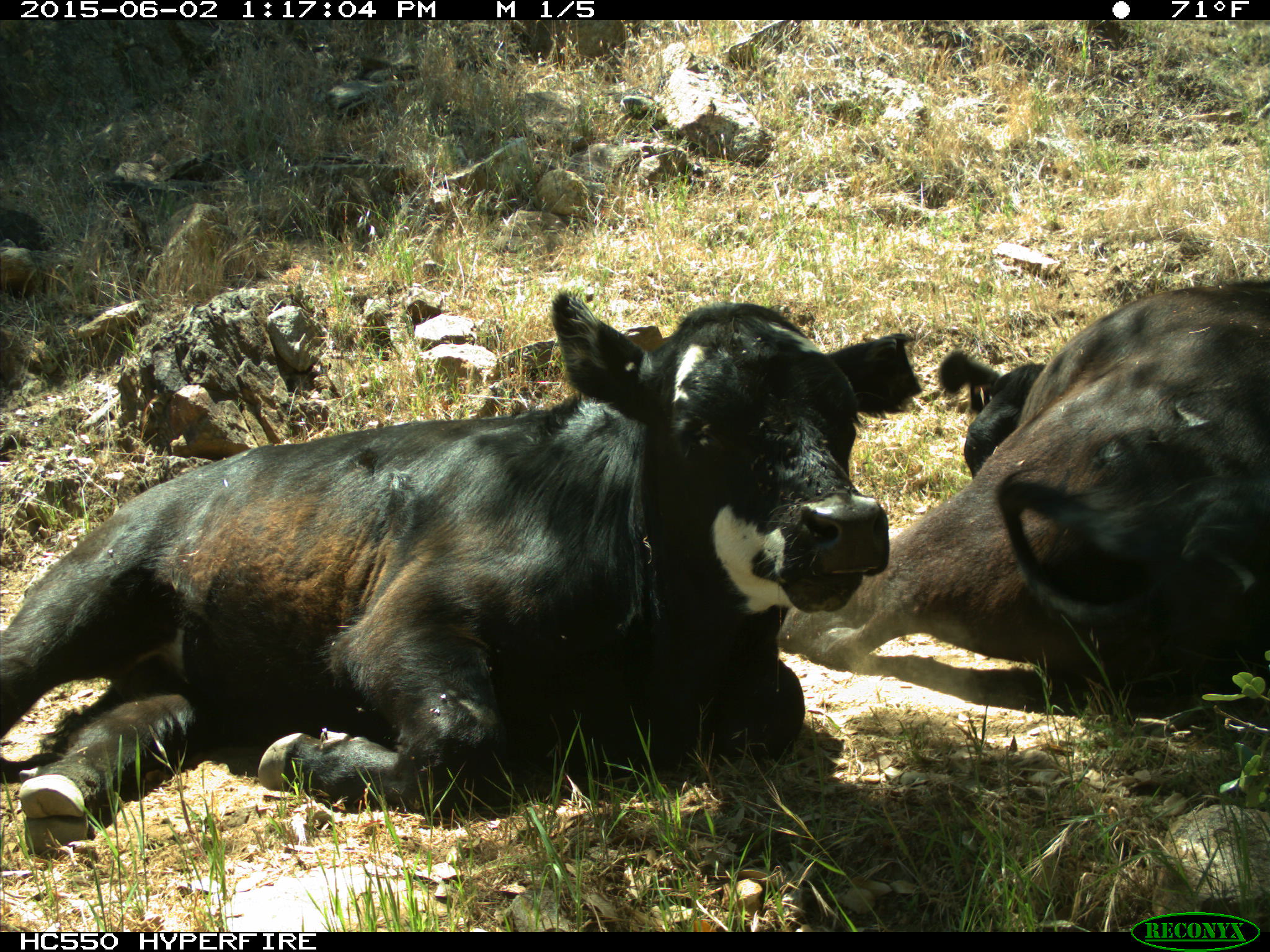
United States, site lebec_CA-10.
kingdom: Animalia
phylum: Chordata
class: Mammalia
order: Artiodactyla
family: Bovidae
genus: Bos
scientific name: Bos taurus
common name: domestic cow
Bos taurus (domestic cow).